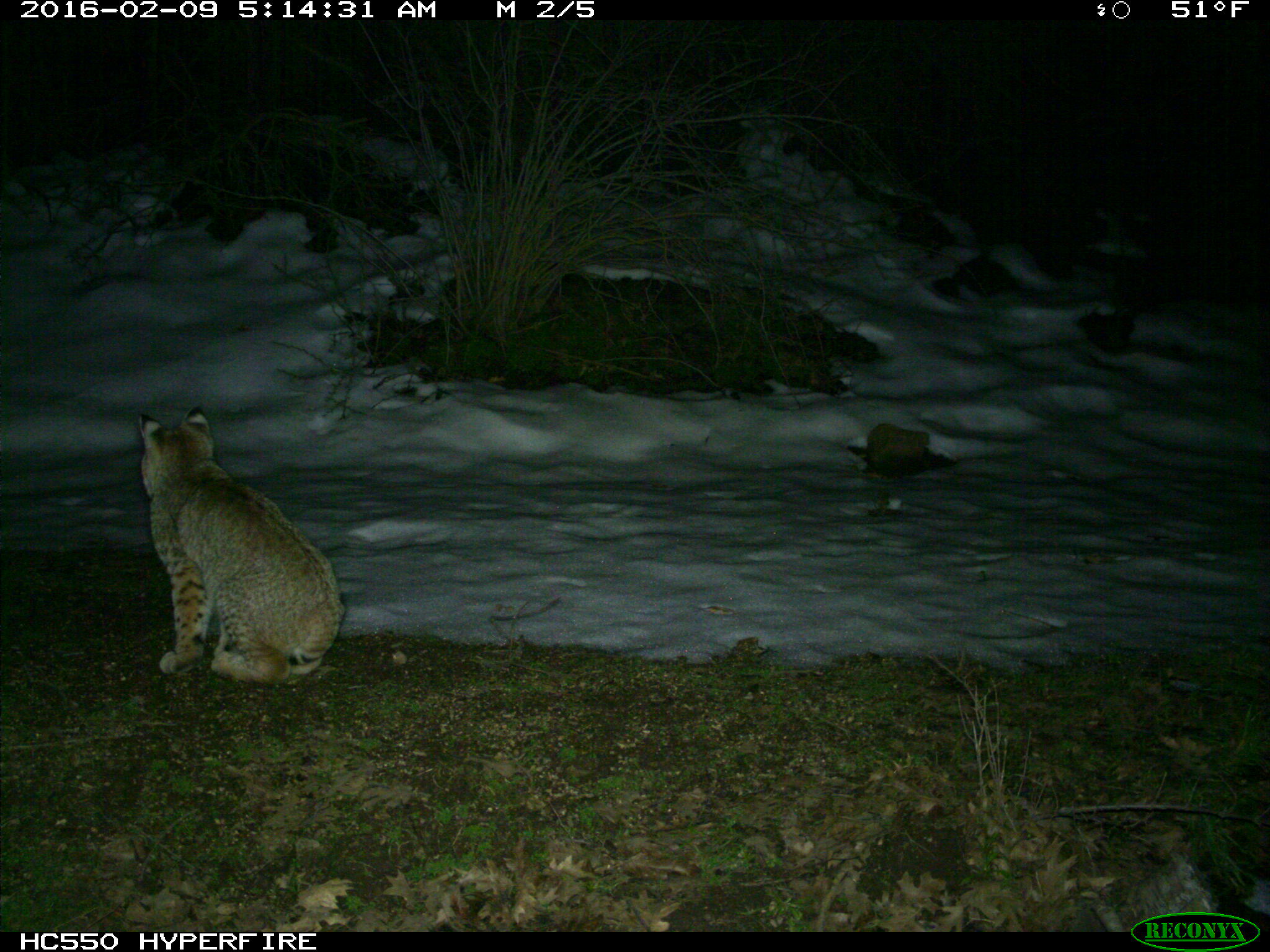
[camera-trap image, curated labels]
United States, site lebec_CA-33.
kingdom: Animalia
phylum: Chordata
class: Mammalia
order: Carnivora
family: Felidae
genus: Lynx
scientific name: Lynx rufus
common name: bobcat